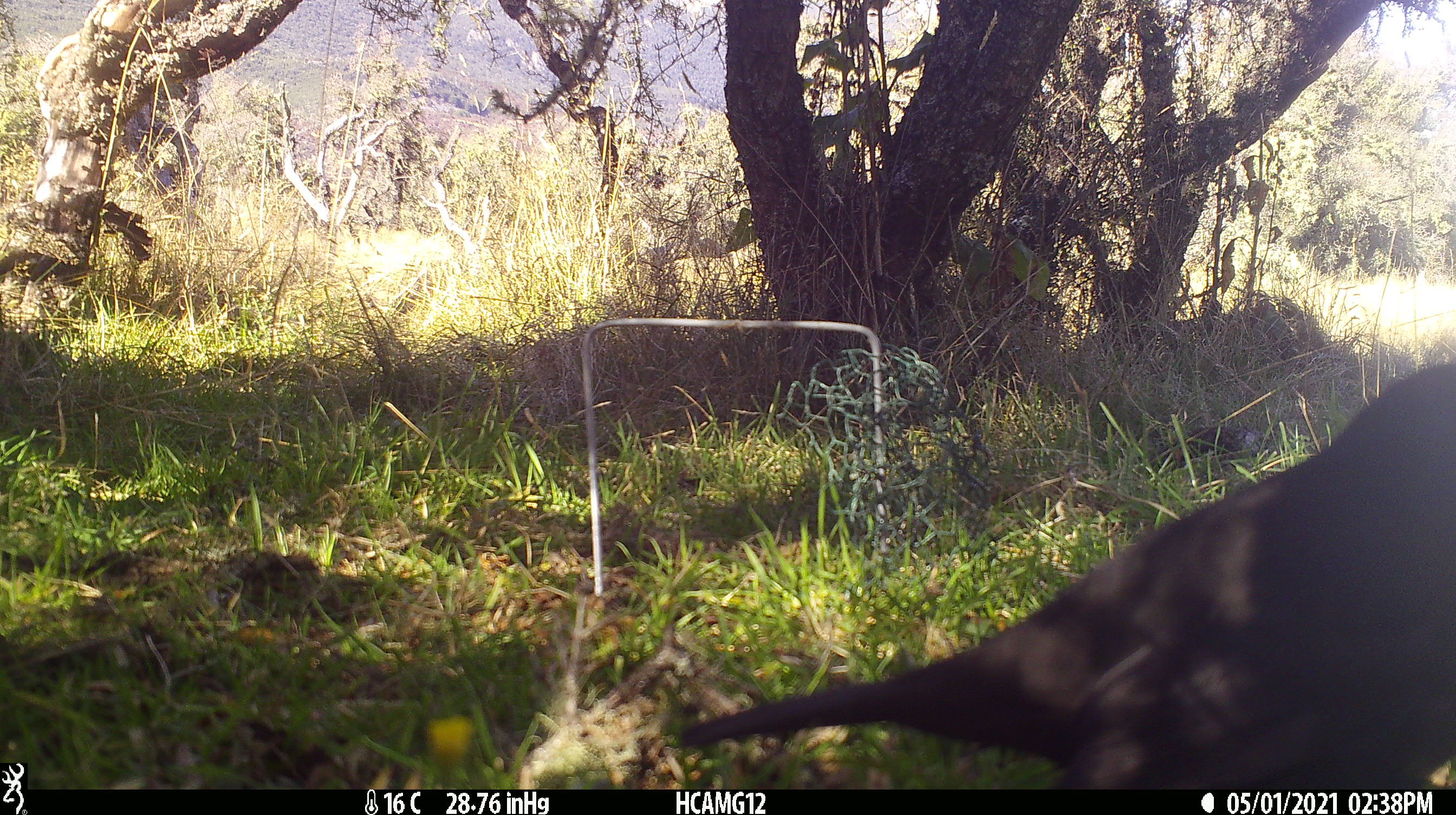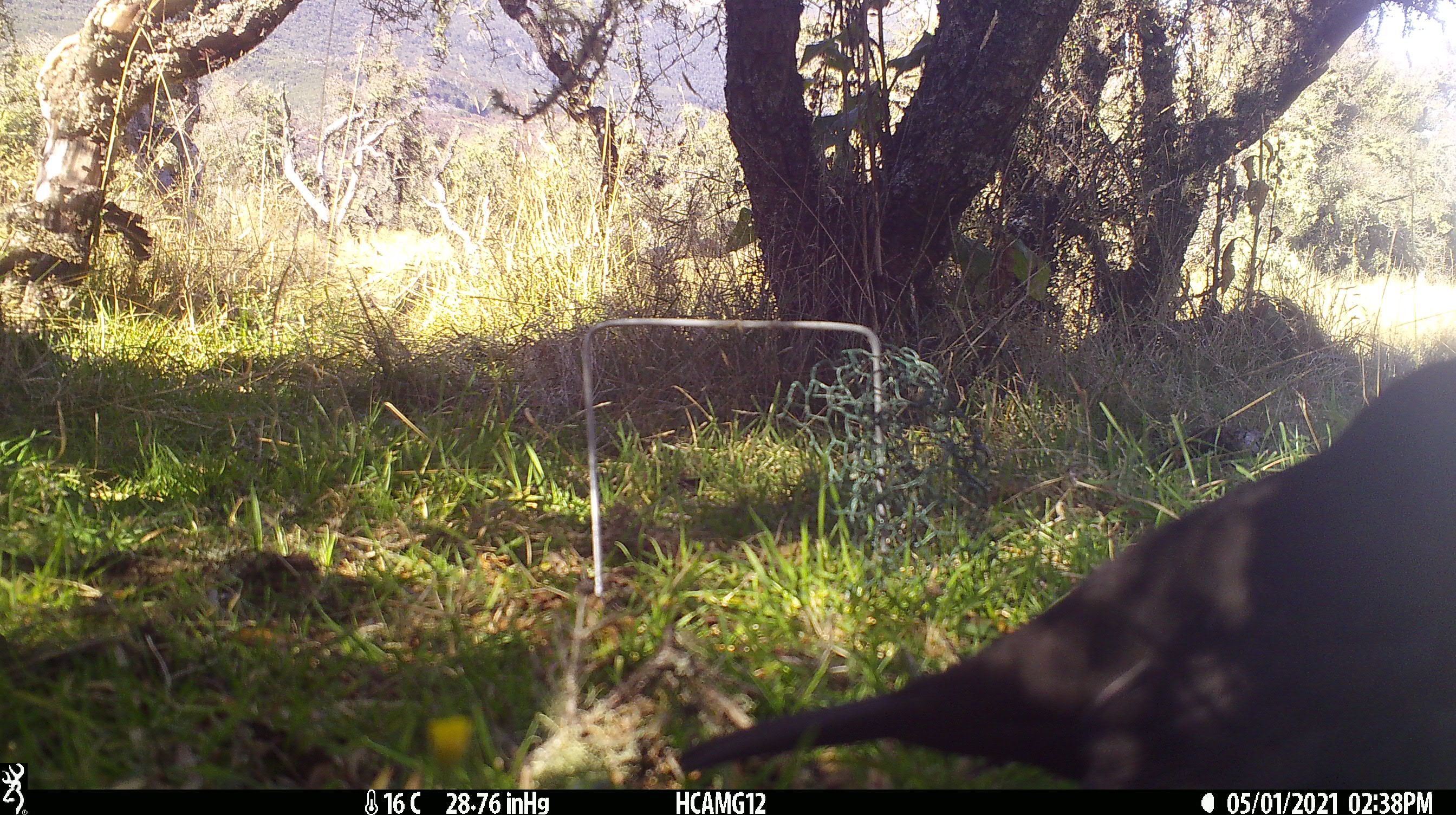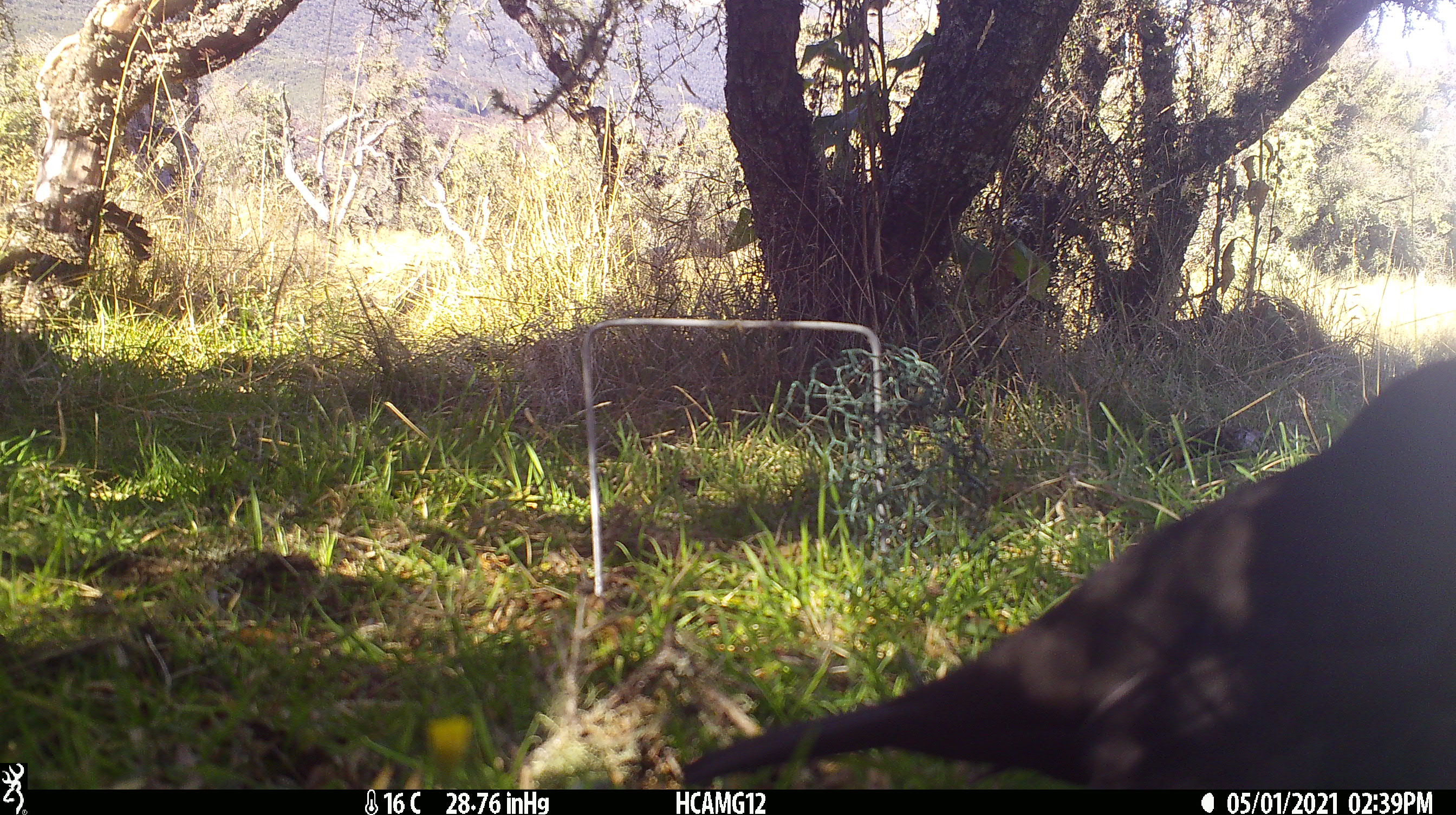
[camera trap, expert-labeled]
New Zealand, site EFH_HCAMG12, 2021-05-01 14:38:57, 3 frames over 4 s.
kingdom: Animalia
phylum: Chordata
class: Aves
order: Passeriformes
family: Turdidae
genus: Turdus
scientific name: Turdus merula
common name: eurasian blackbird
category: blackbird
Blackbird (eurasian blackbird) (Turdus merula).